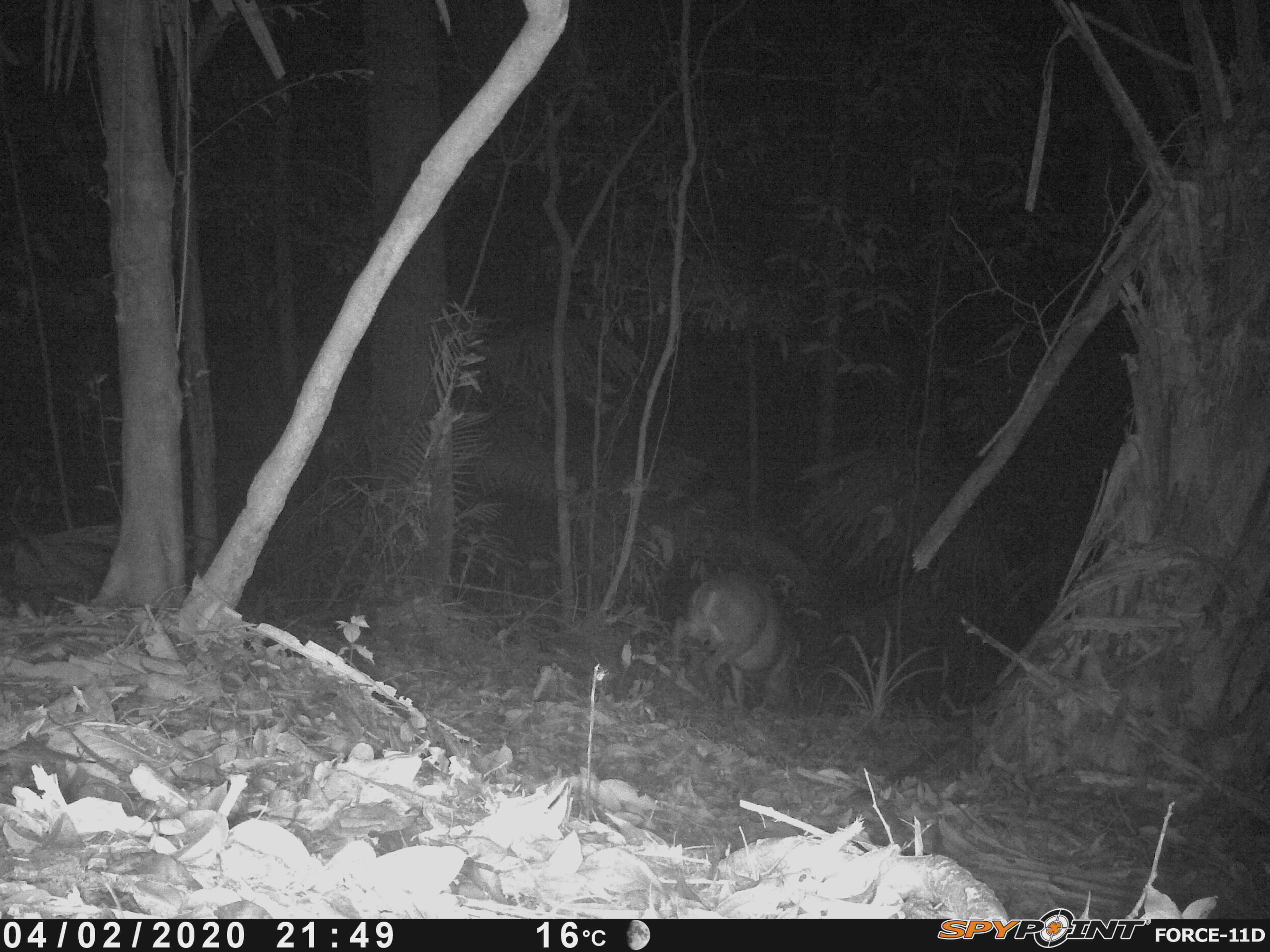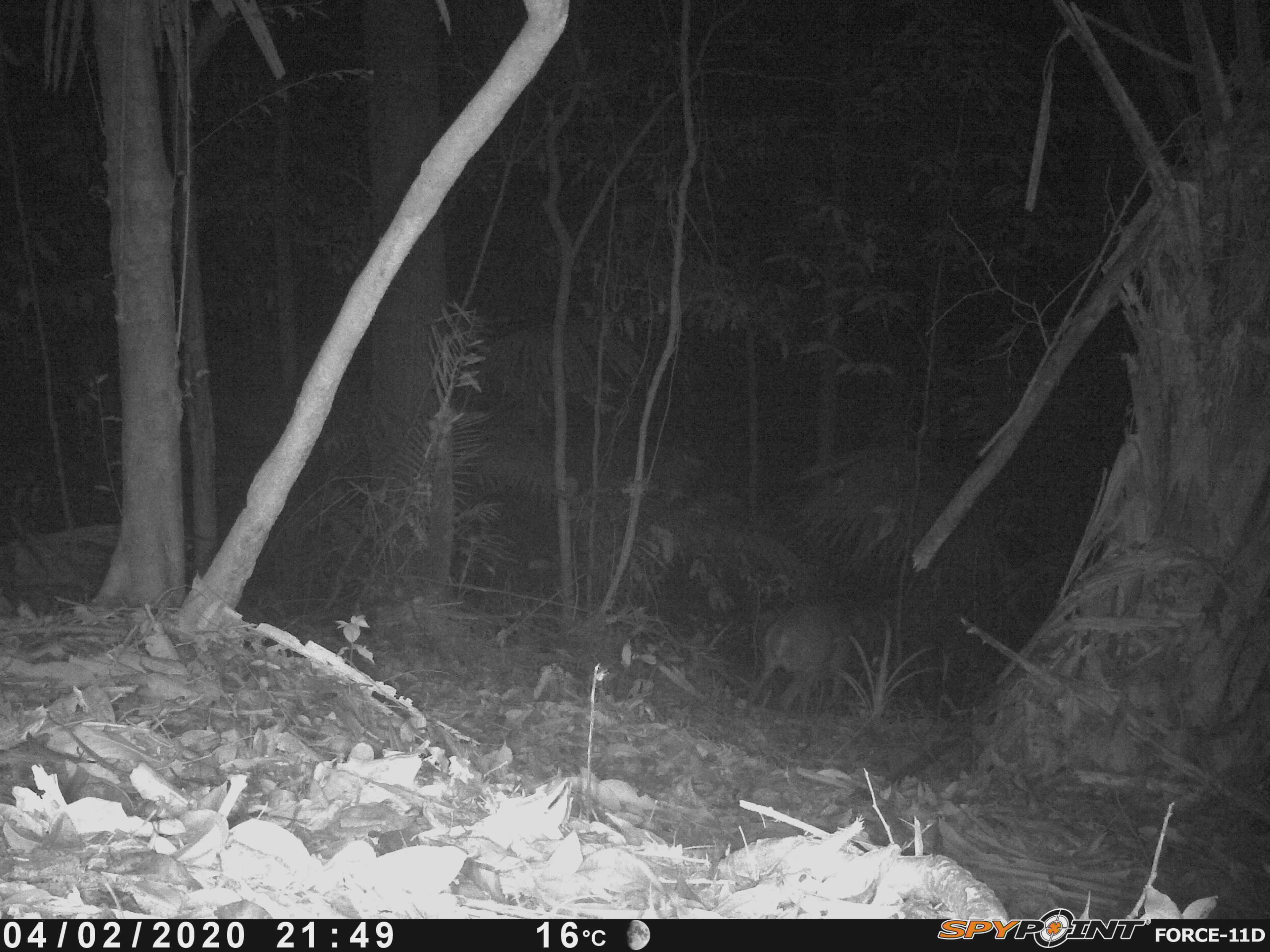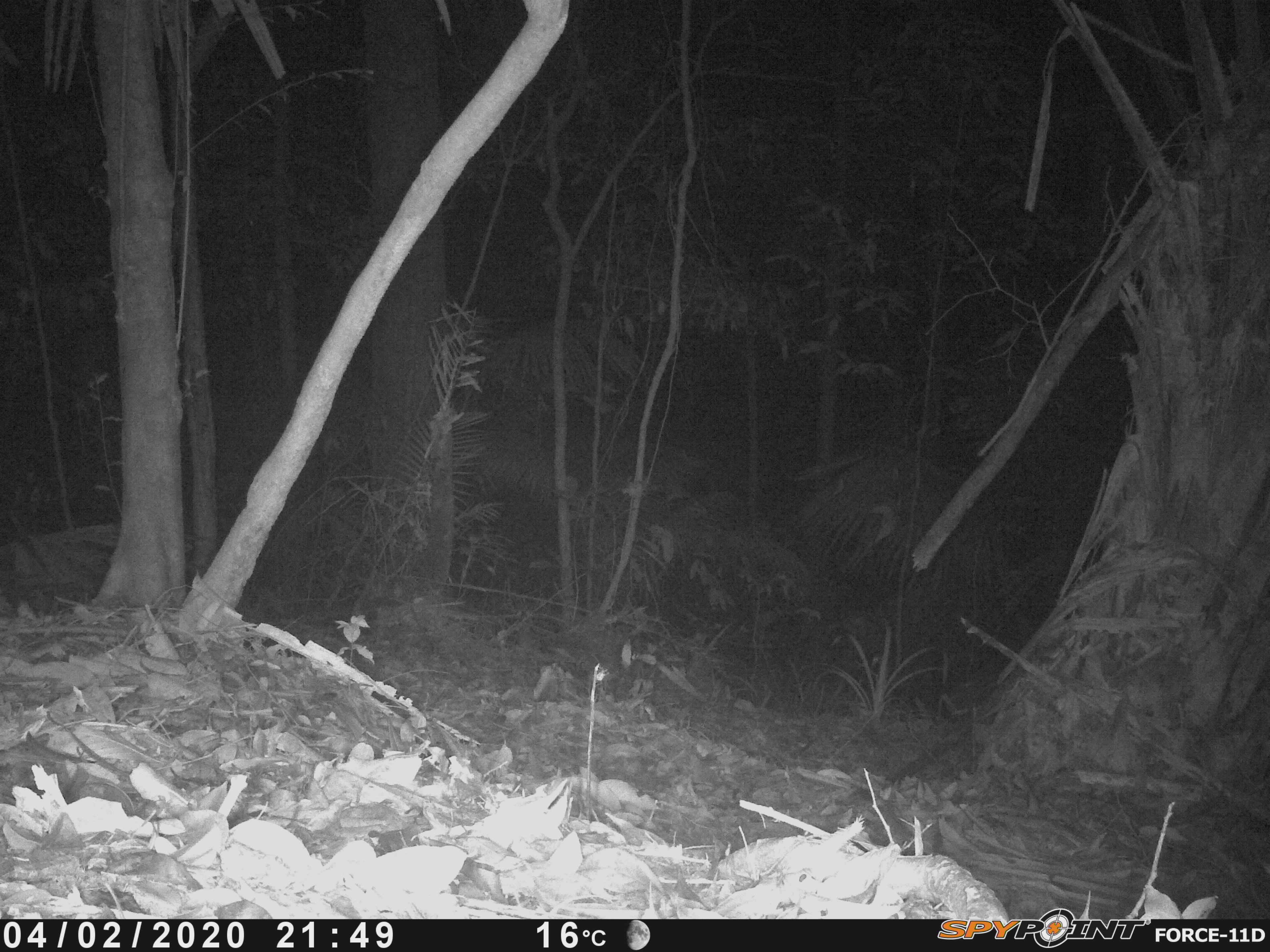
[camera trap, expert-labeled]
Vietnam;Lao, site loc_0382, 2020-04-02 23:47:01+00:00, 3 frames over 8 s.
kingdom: Animalia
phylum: Chordata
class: Mammalia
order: Artiodactyla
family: Cervidae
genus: Muntiacus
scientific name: Muntiacus vuquangensis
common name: large-antlered muntjac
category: large antlered muntjac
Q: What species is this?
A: Large antlered muntjac (large-antlered muntjac) (Muntiacus vuquangensis).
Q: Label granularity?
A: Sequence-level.